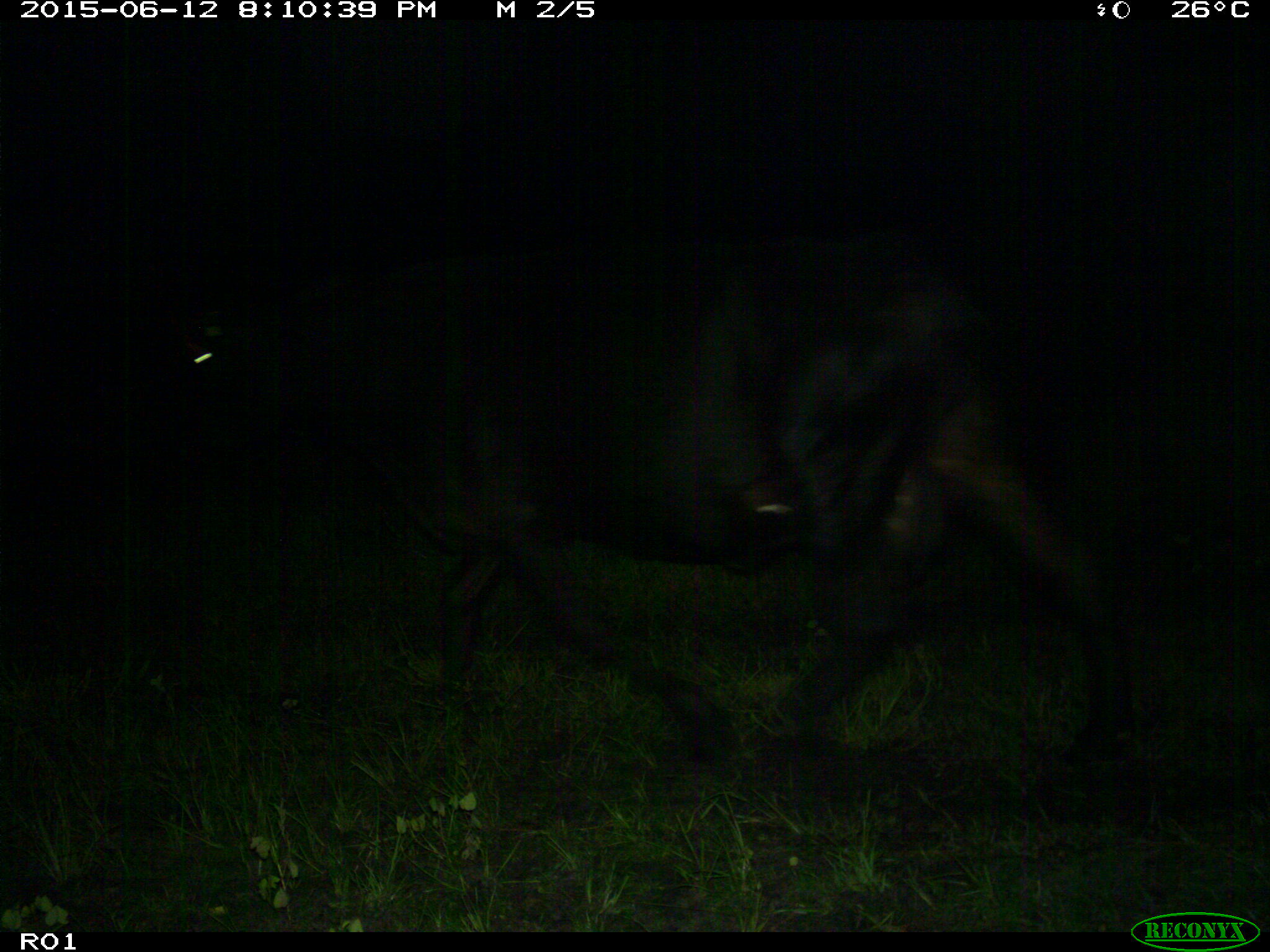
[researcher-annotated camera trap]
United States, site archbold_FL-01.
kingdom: Animalia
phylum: Chordata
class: Mammalia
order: Artiodactyla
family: Bovidae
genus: Bos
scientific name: Bos taurus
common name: domestic cow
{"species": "Bos taurus (domestic cow)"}